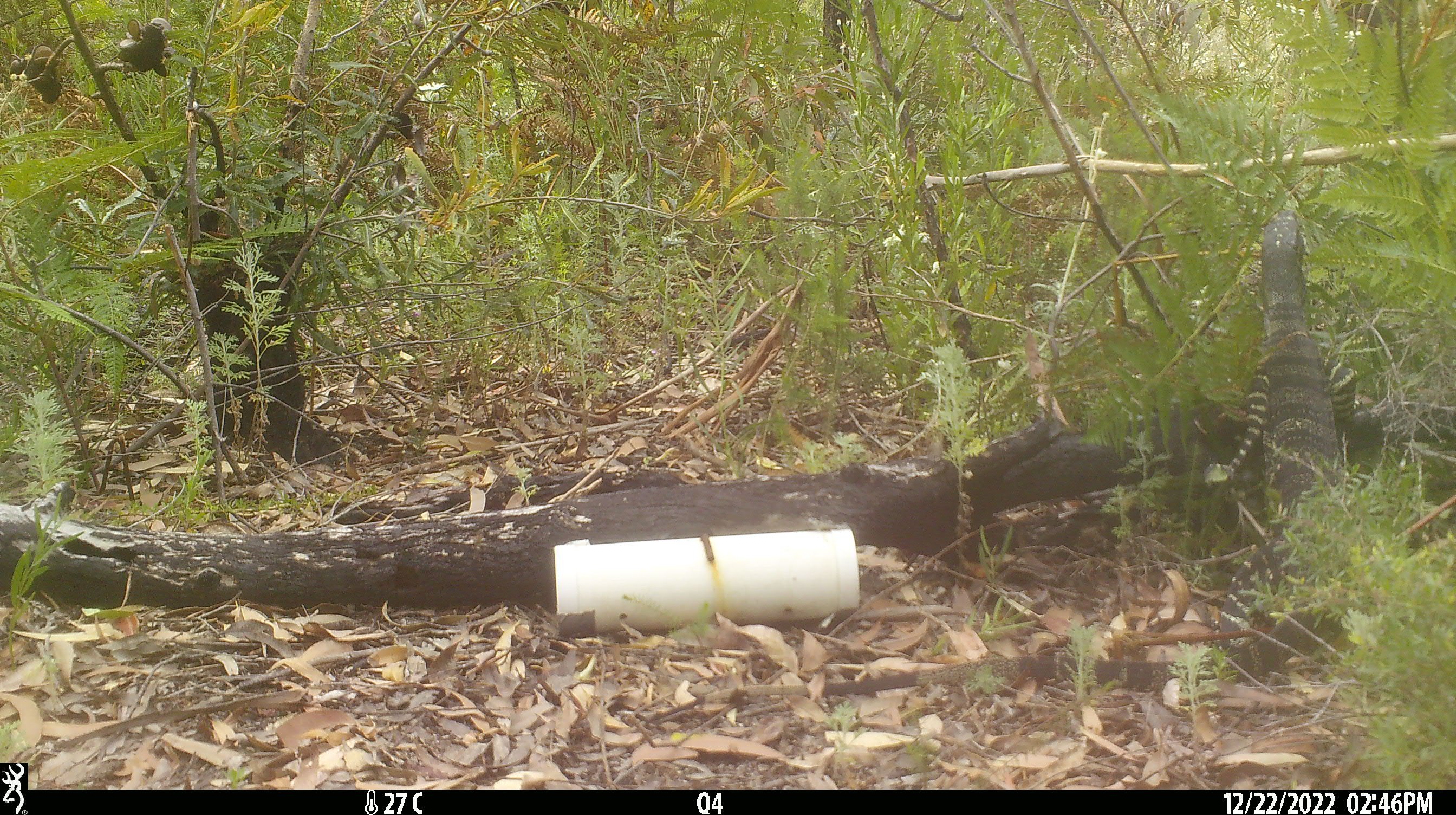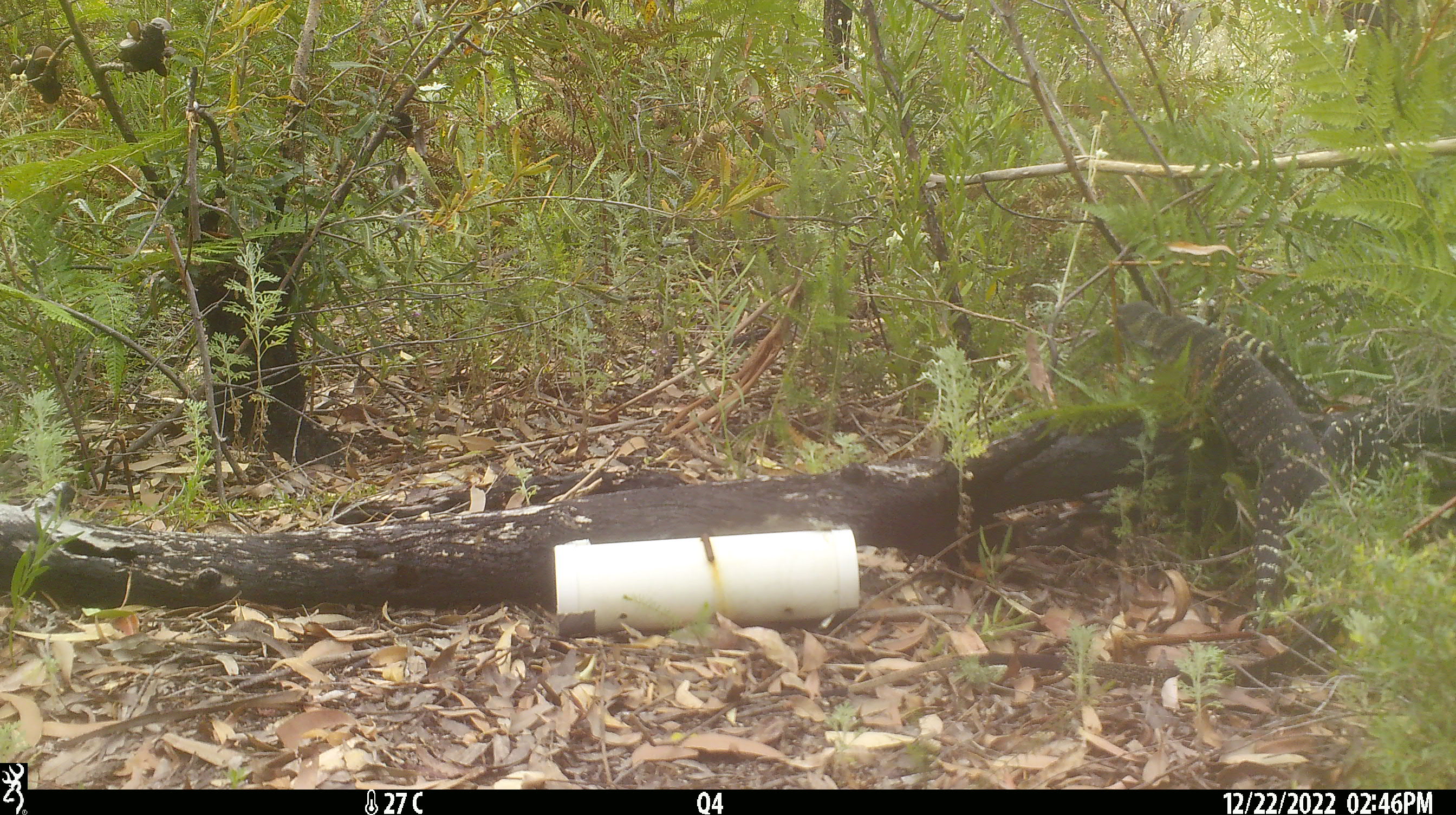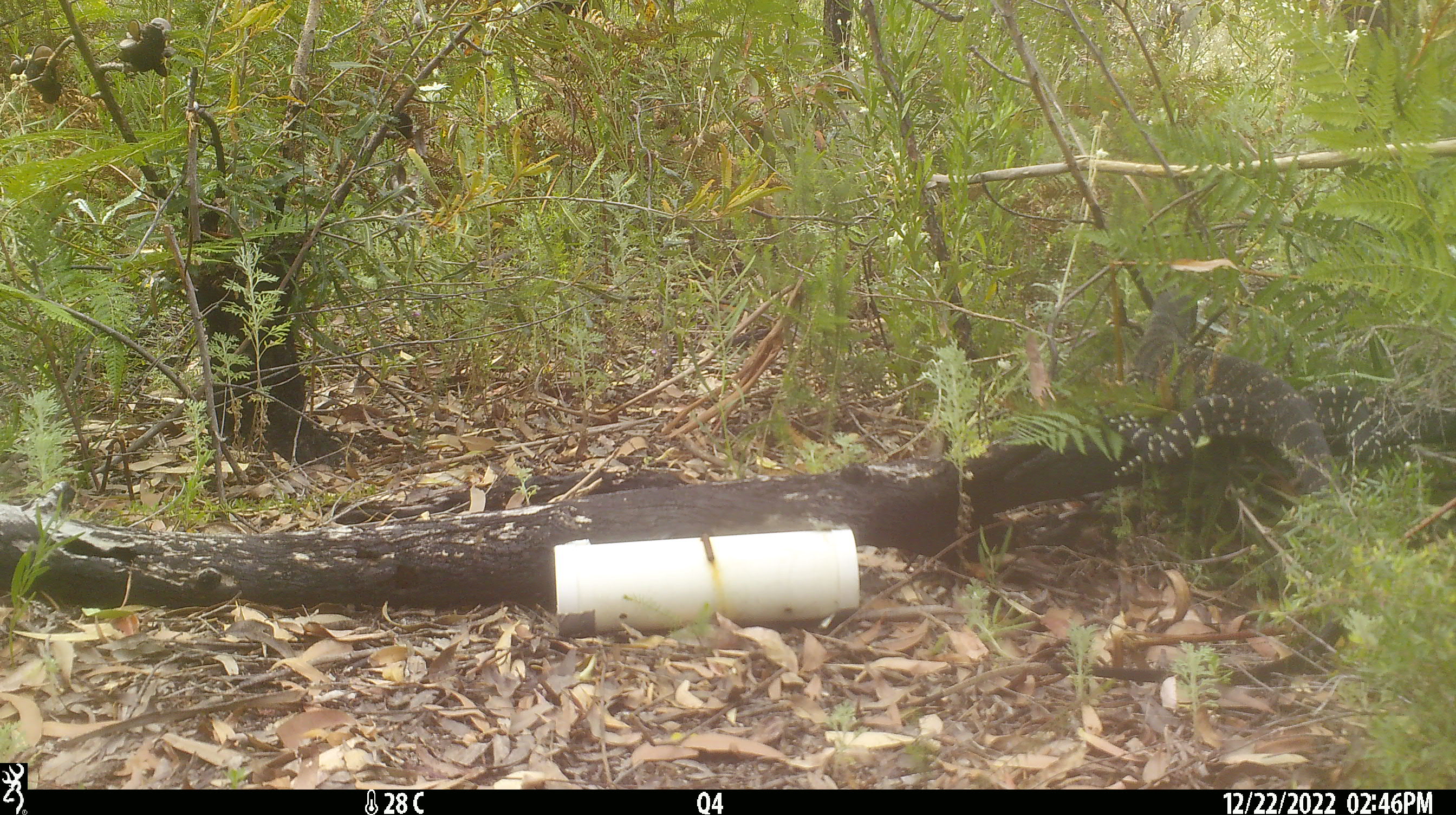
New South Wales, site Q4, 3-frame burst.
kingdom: Animalia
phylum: Chordata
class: Reptilia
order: Squamata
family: Varanidae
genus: Varanus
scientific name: Varanus varius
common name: lace monitor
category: goanna